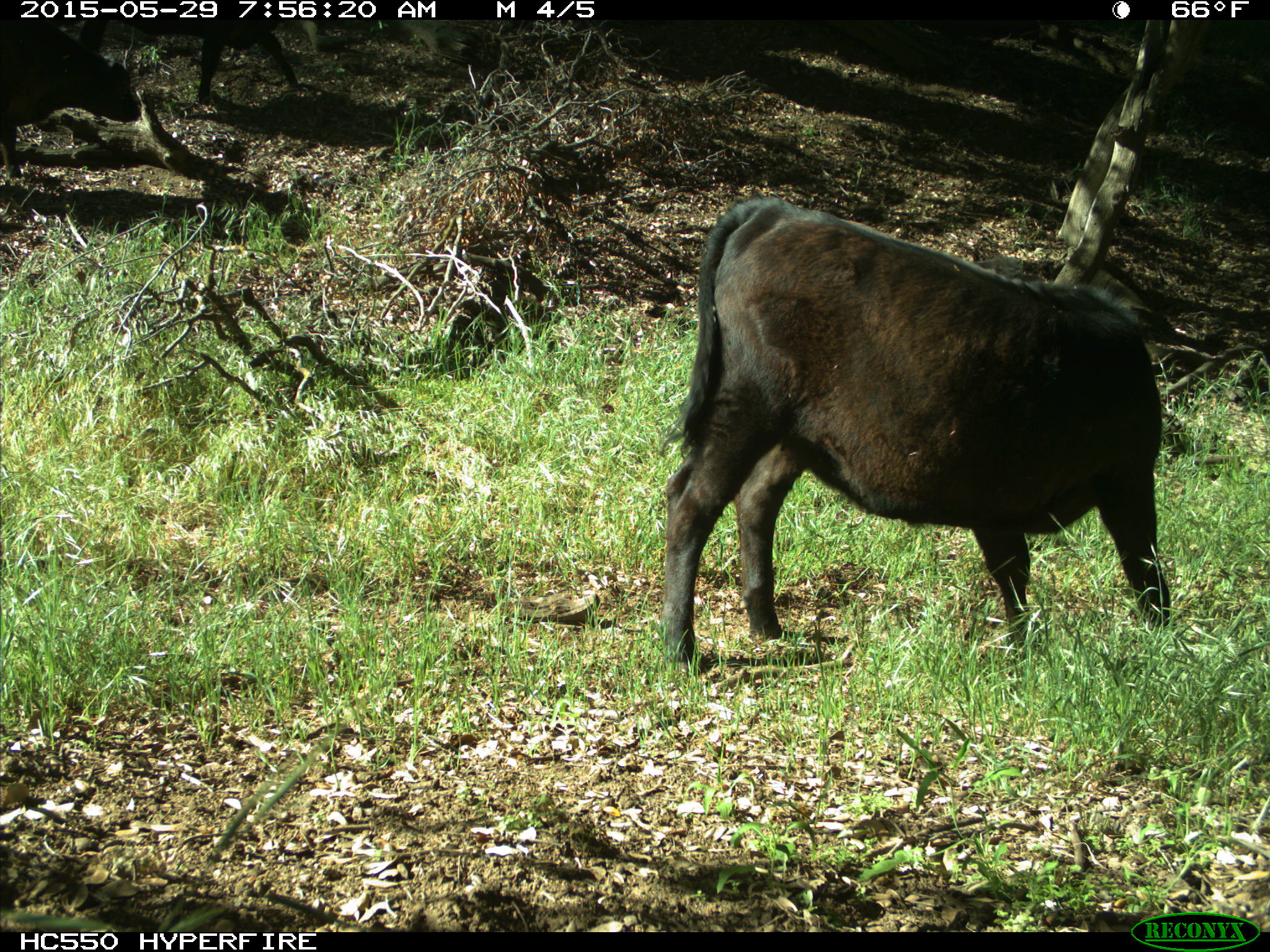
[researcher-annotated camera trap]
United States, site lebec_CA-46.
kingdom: Animalia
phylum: Chordata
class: Mammalia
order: Artiodactyla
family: Bovidae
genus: Bos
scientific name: Bos taurus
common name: domestic cow